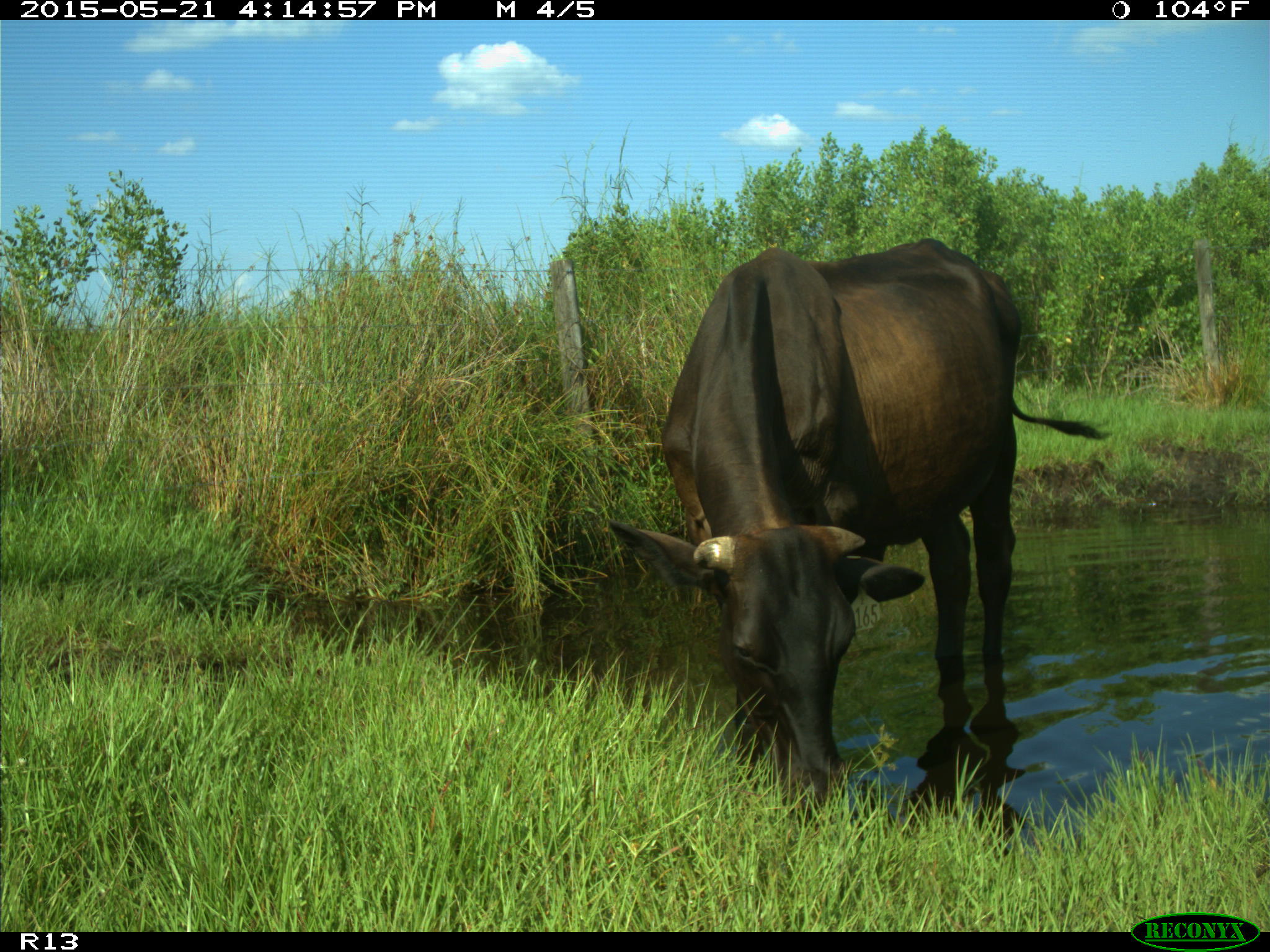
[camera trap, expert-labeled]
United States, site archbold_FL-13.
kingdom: Animalia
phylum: Chordata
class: Mammalia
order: Artiodactyla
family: Bovidae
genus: Bos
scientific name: Bos taurus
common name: domestic cow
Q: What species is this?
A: Bos taurus (domestic cow).